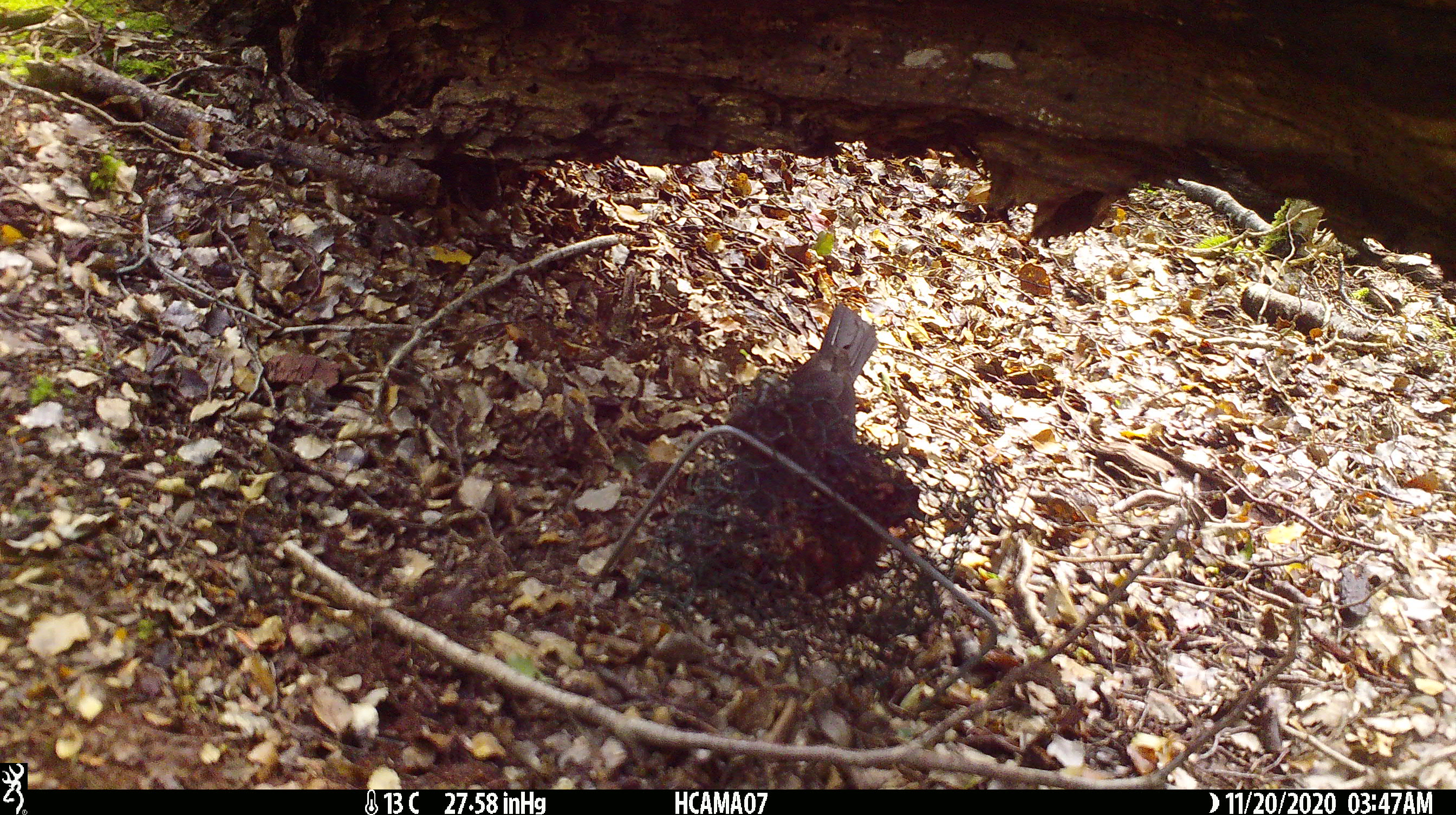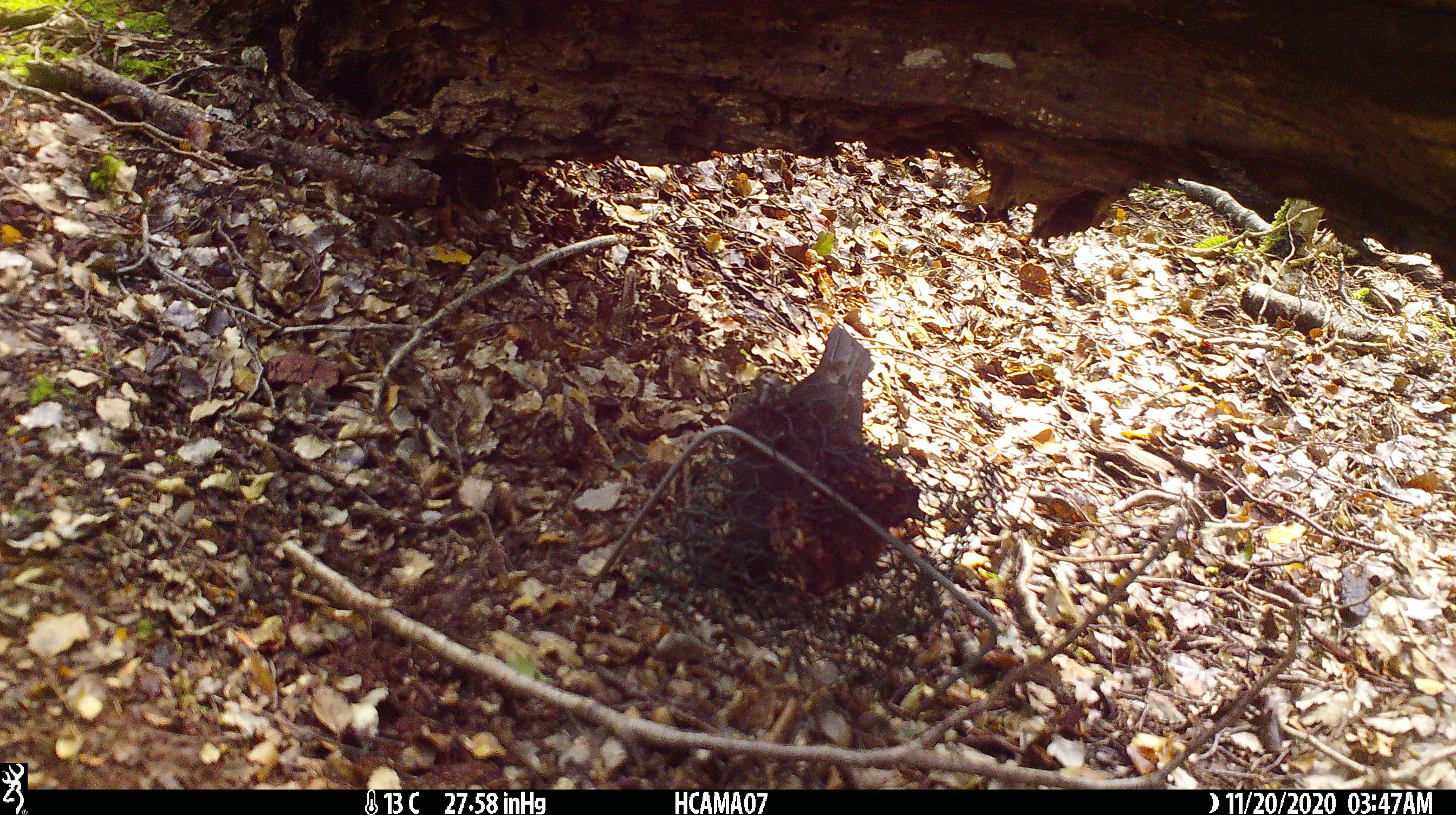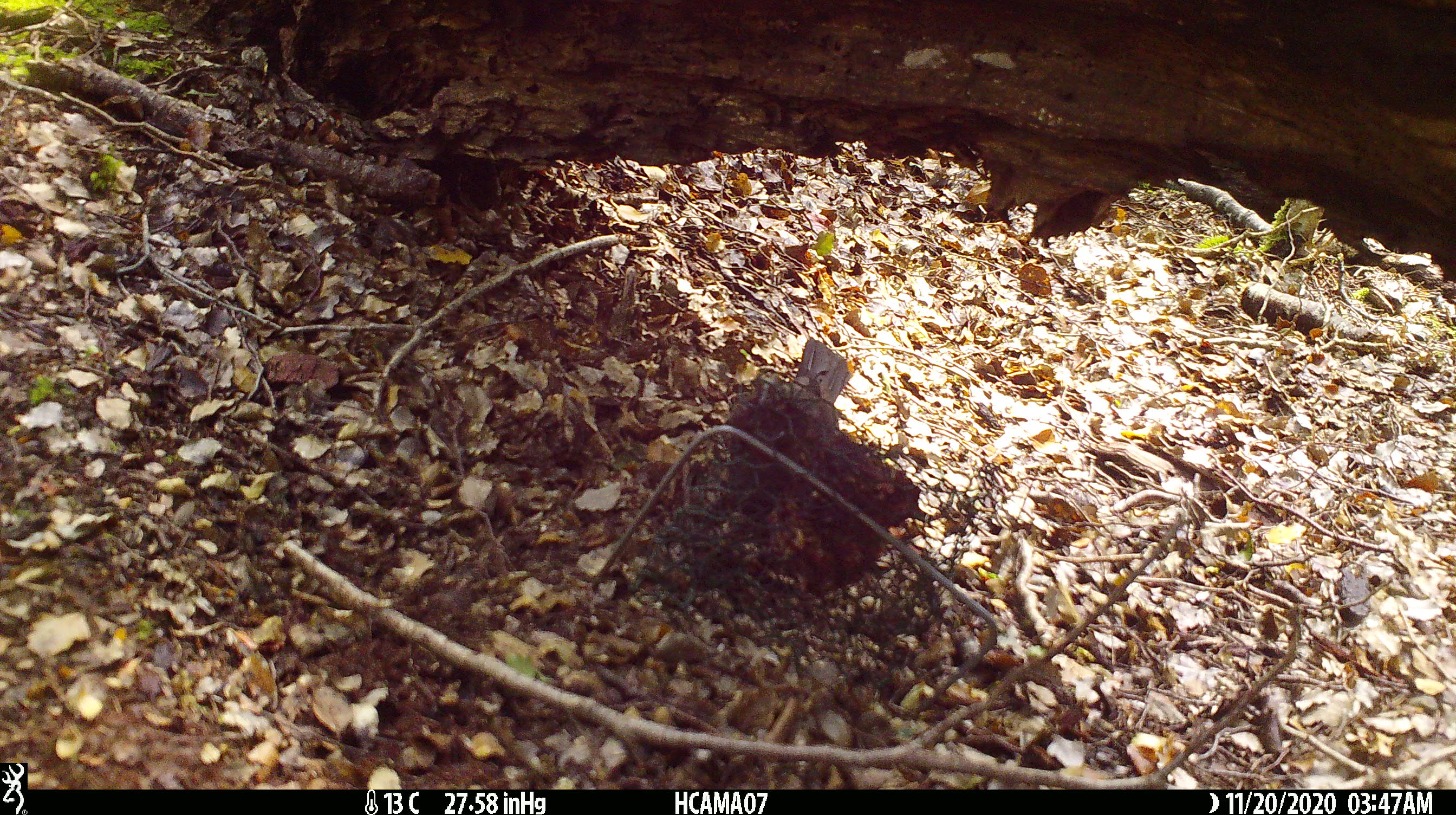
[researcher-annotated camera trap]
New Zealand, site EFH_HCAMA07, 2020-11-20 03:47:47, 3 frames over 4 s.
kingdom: Animalia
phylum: Chordata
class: Aves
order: Passeriformes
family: Turdidae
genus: Turdus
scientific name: Turdus merula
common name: eurasian blackbird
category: blackbird